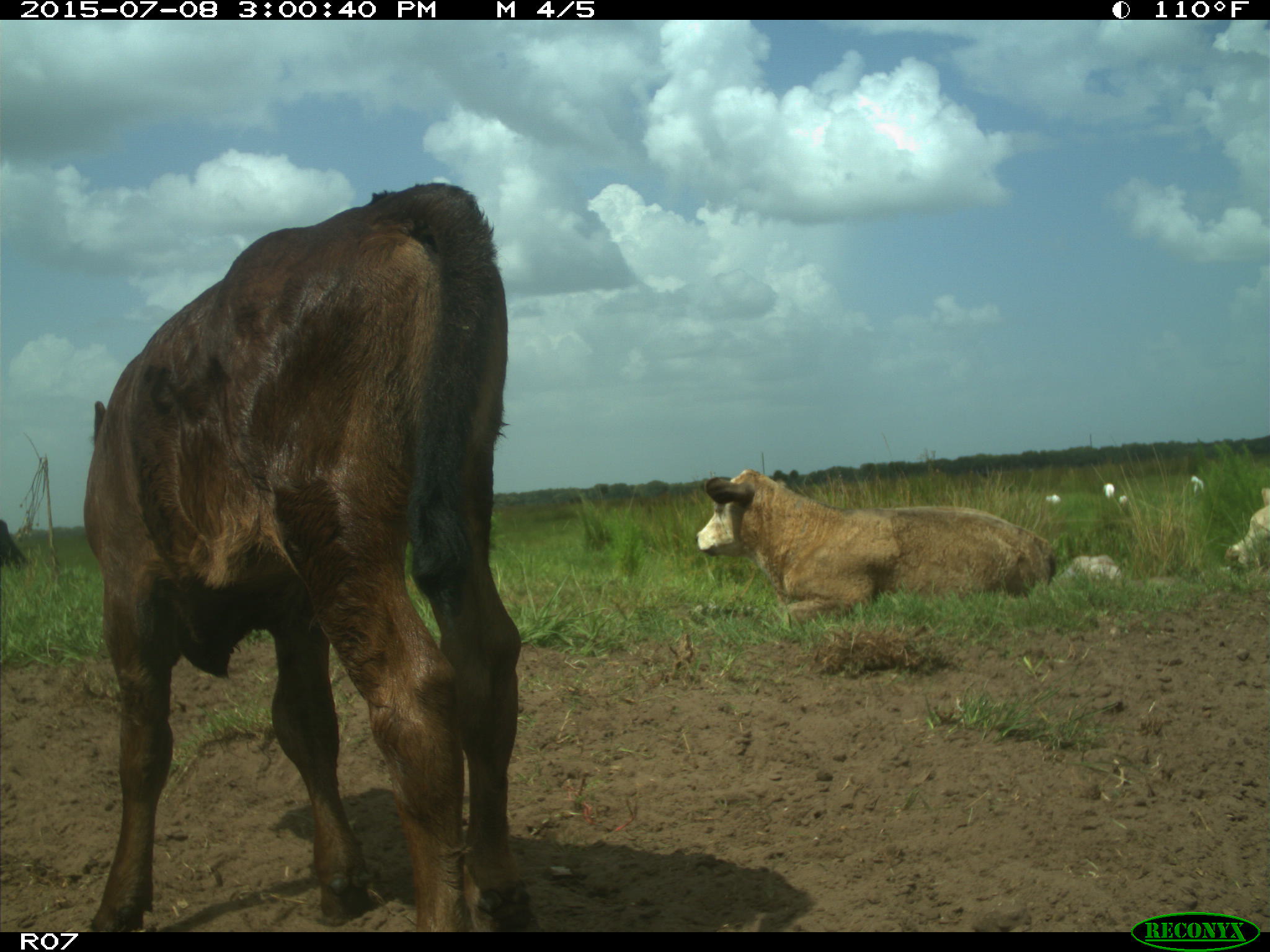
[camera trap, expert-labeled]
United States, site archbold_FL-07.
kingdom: Animalia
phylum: Chordata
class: Mammalia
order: Artiodactyla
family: Bovidae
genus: Bos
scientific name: Bos taurus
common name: domestic cow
Bos taurus (domestic cow).